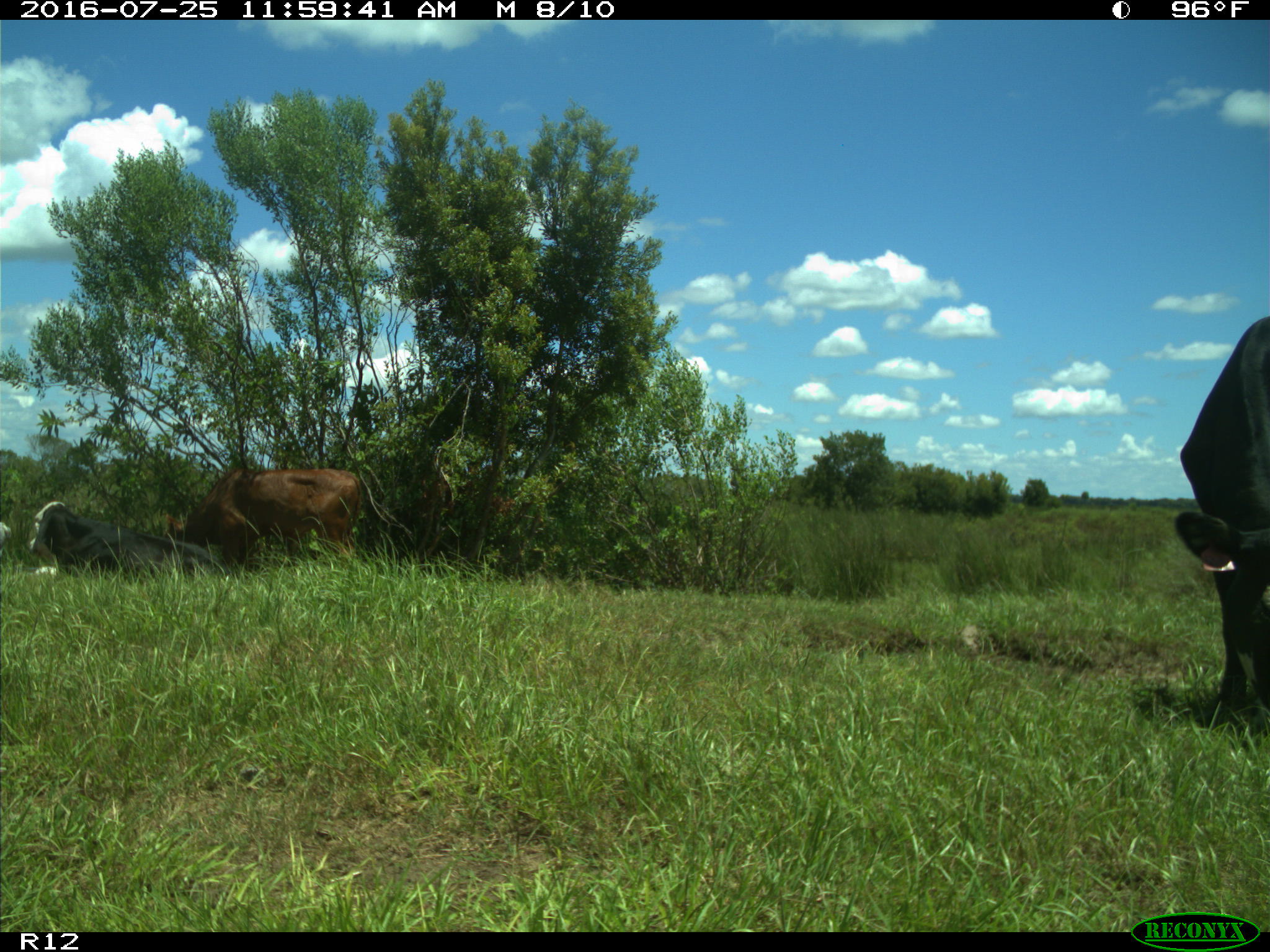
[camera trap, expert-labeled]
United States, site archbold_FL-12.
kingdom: Animalia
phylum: Chordata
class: Mammalia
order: Artiodactyla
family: Bovidae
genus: Bos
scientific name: Bos taurus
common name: domestic cow